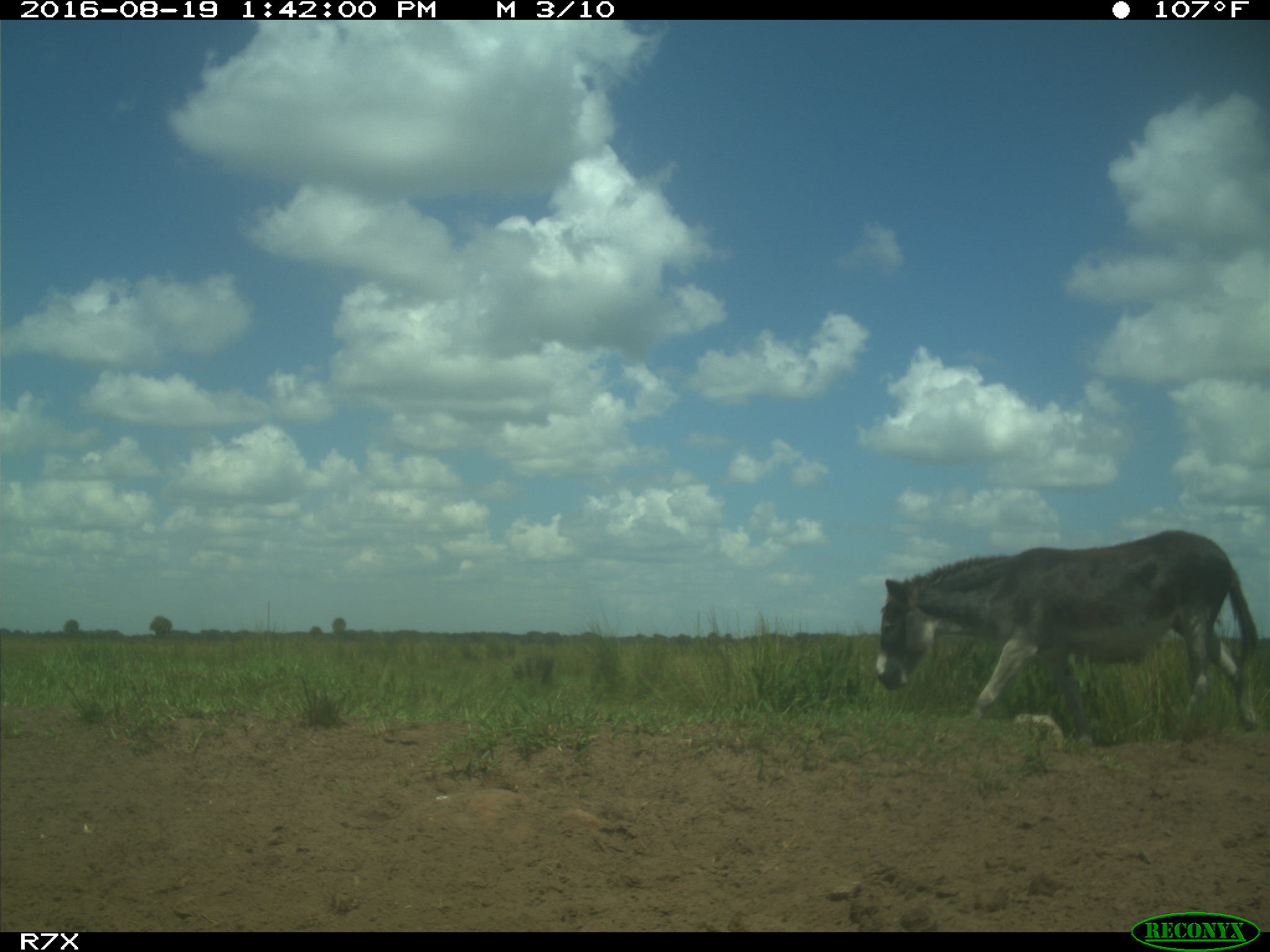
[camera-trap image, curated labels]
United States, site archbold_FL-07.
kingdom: Animalia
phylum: Chordata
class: Mammalia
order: Perissodactyla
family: Equidae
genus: Equus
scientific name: Equus africanus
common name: african wild ass